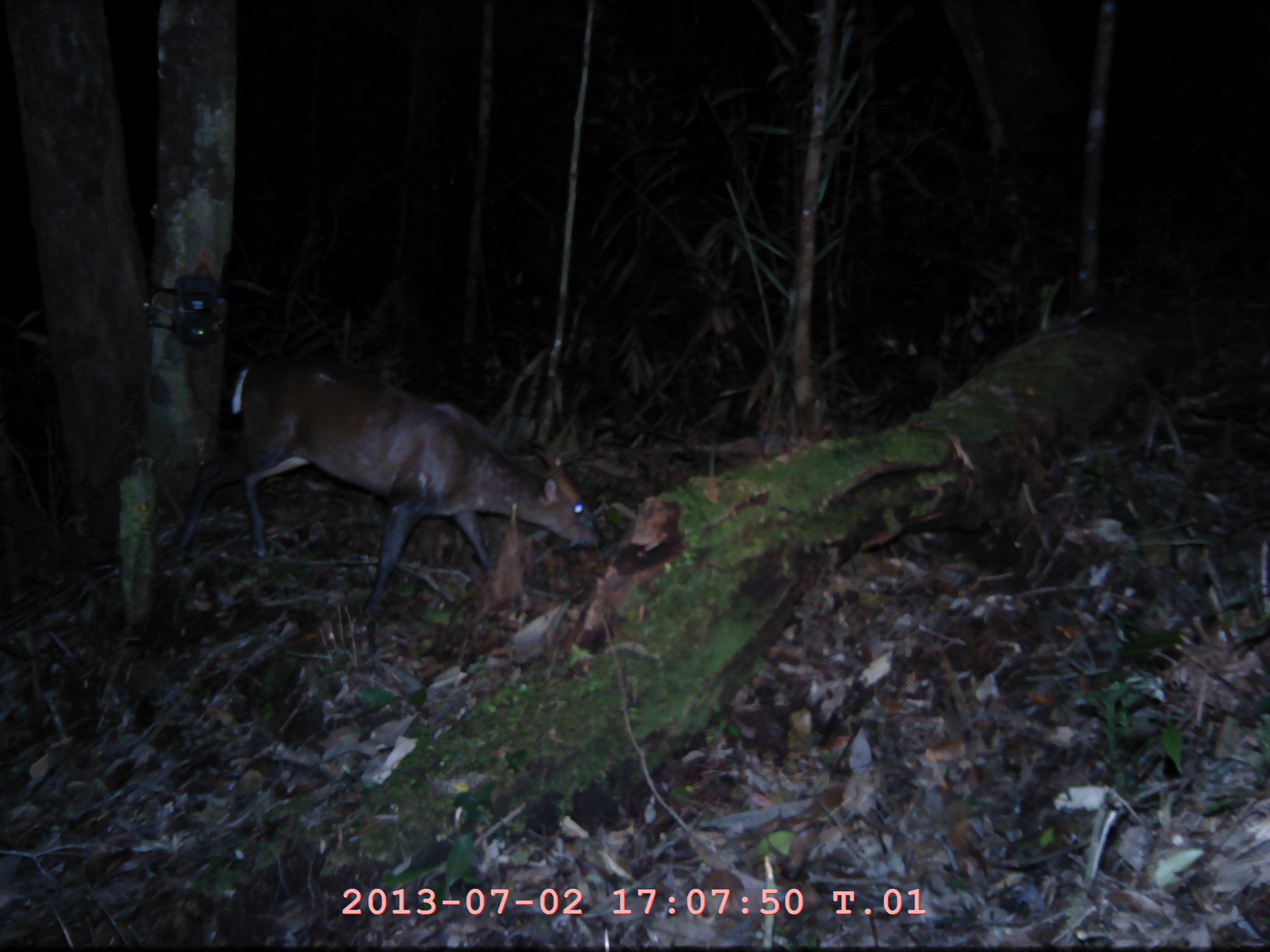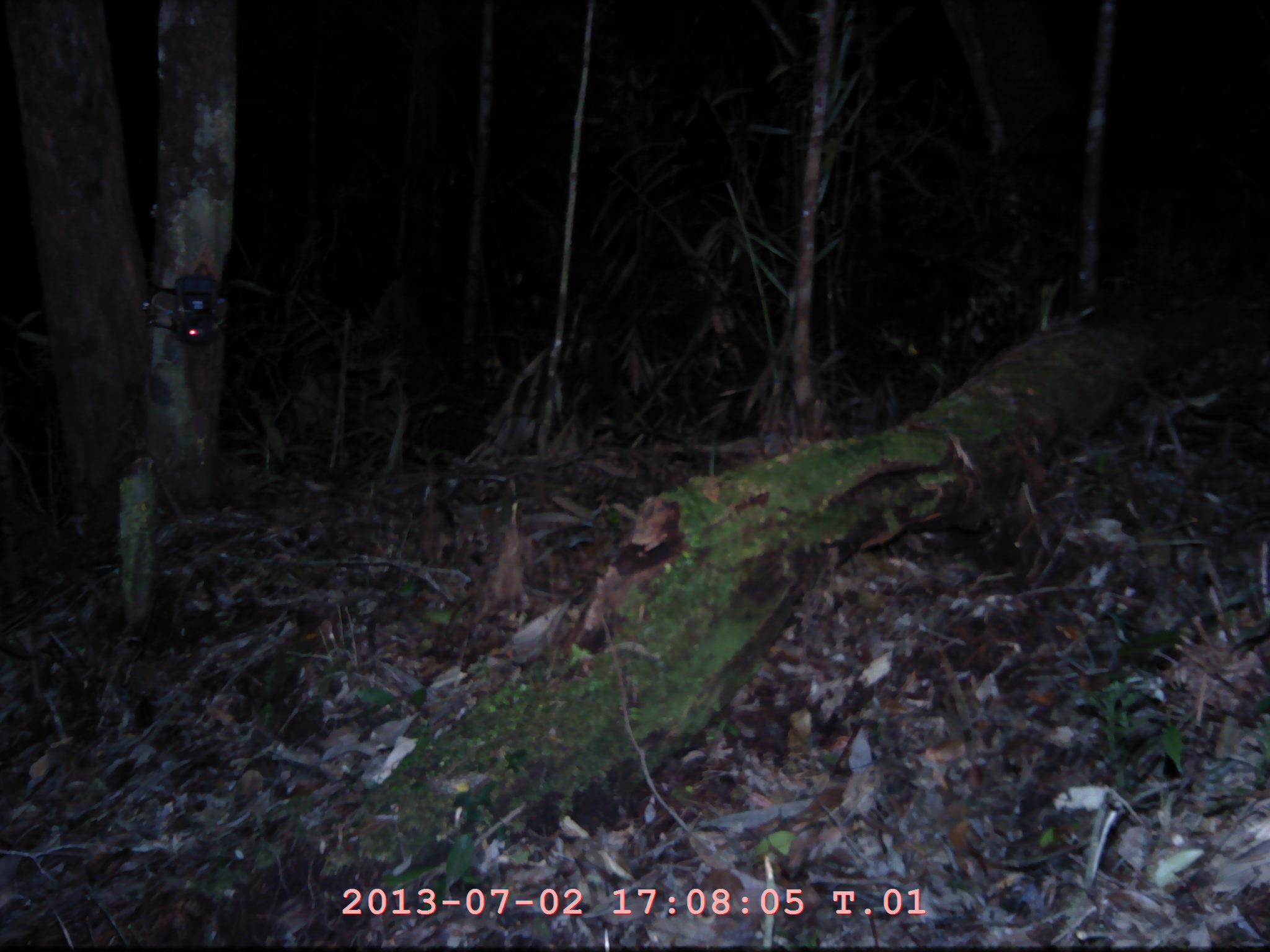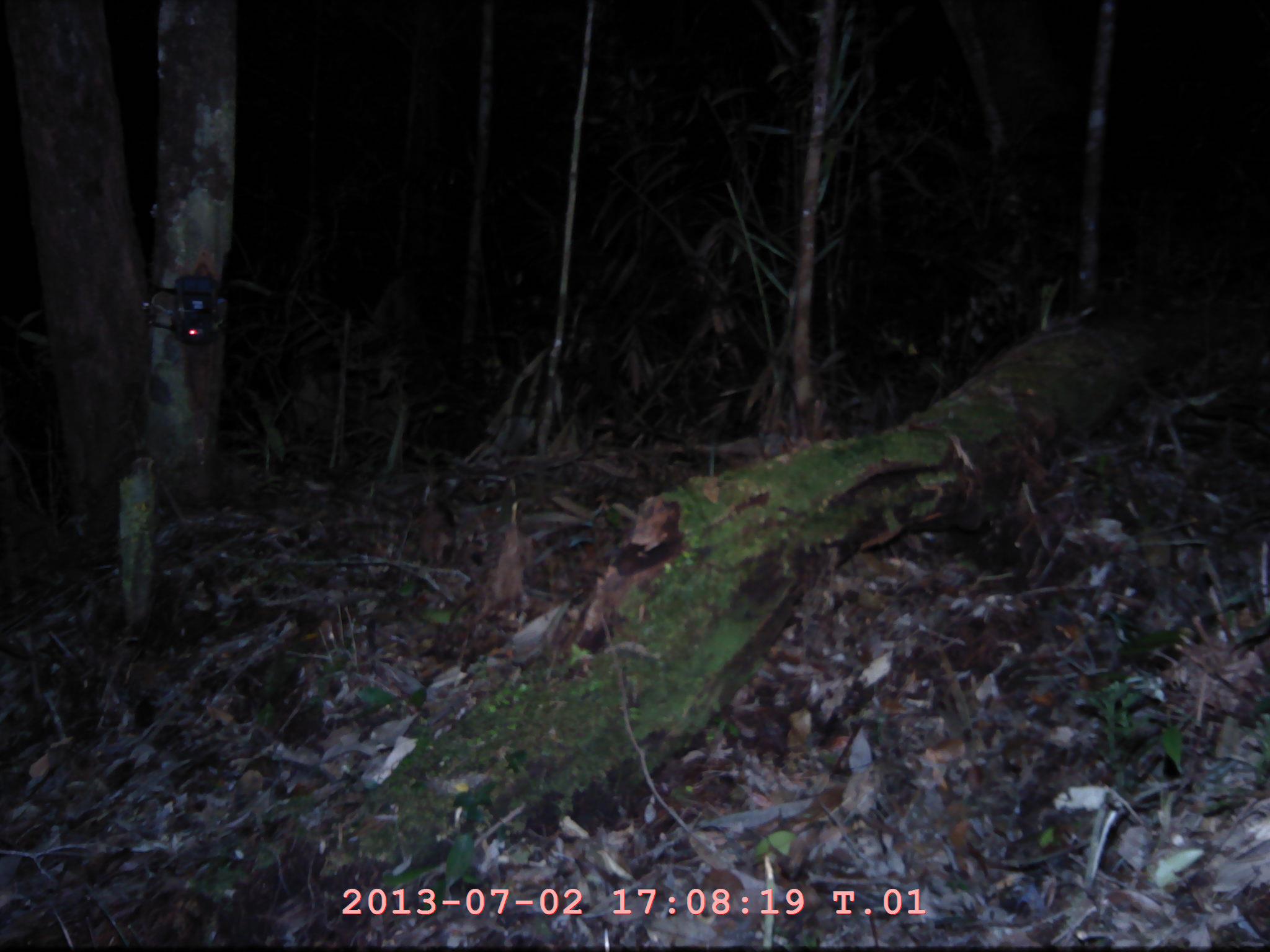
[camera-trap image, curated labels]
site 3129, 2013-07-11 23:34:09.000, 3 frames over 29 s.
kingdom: Animalia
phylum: Chordata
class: Mammalia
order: Artiodactyla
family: Cervidae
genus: Muntiacus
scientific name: Muntiacus muntjak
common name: southern red muntjac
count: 1